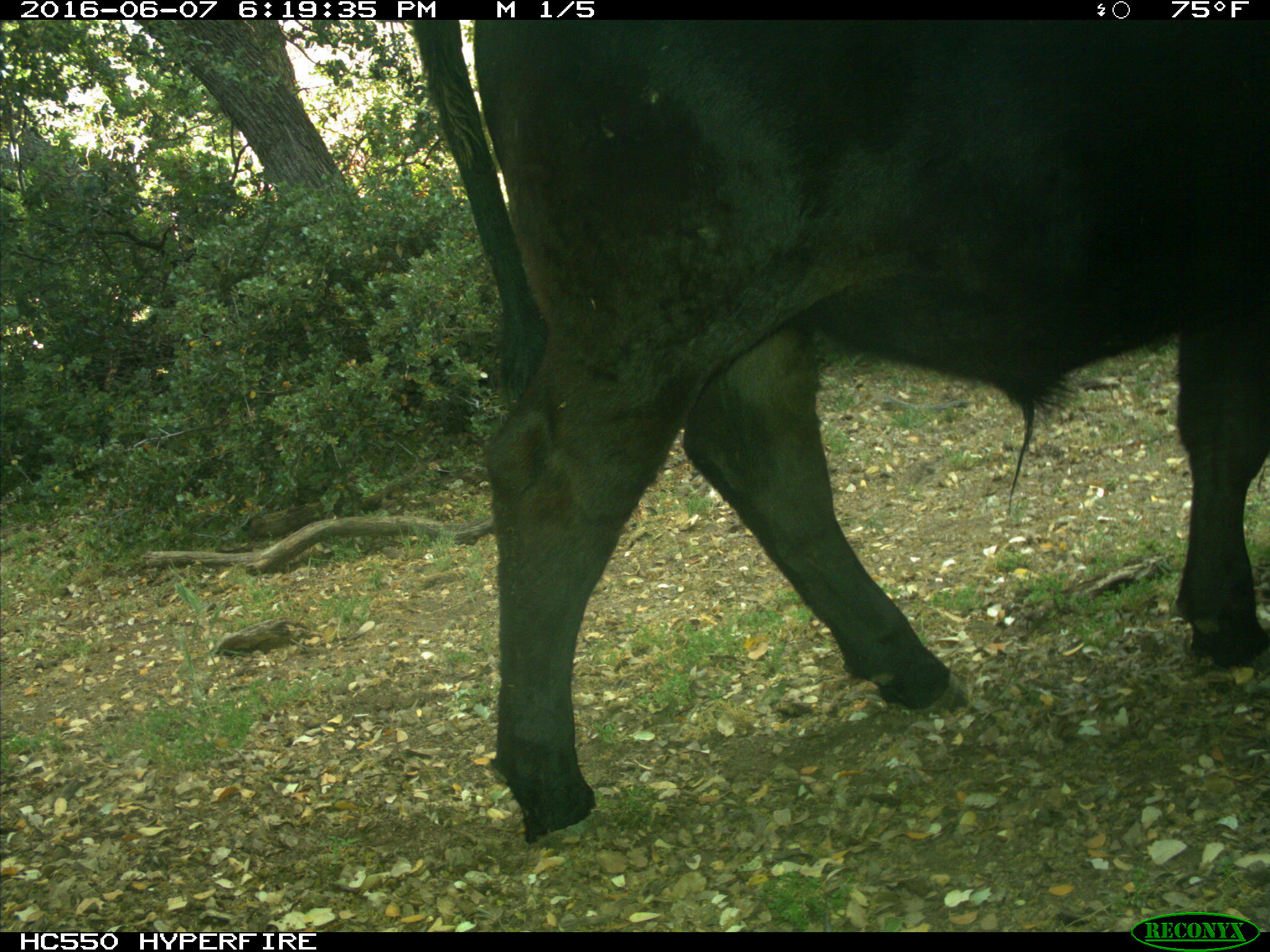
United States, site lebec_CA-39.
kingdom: Animalia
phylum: Chordata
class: Mammalia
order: Artiodactyla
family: Bovidae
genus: Bos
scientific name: Bos taurus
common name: domestic cow